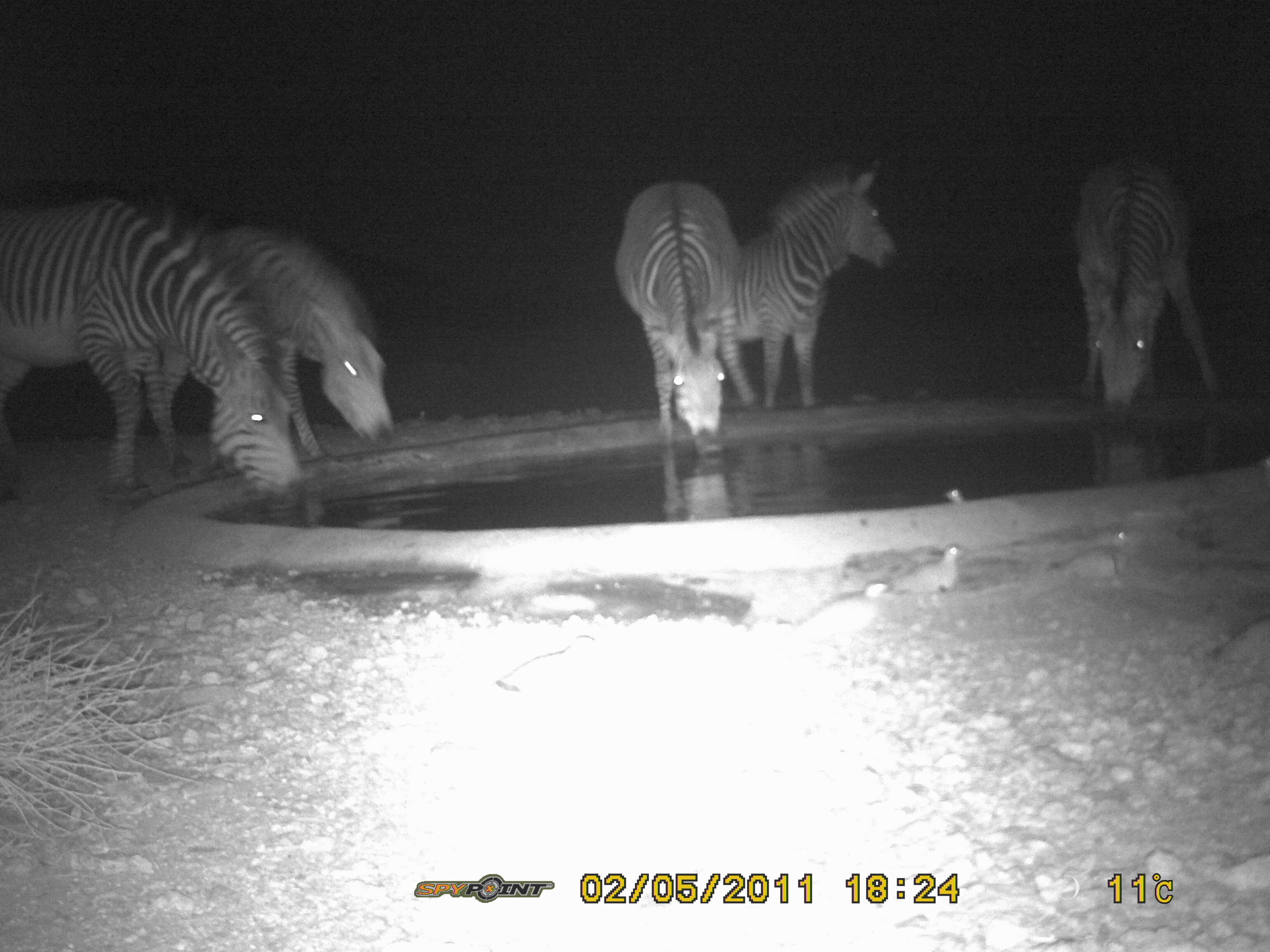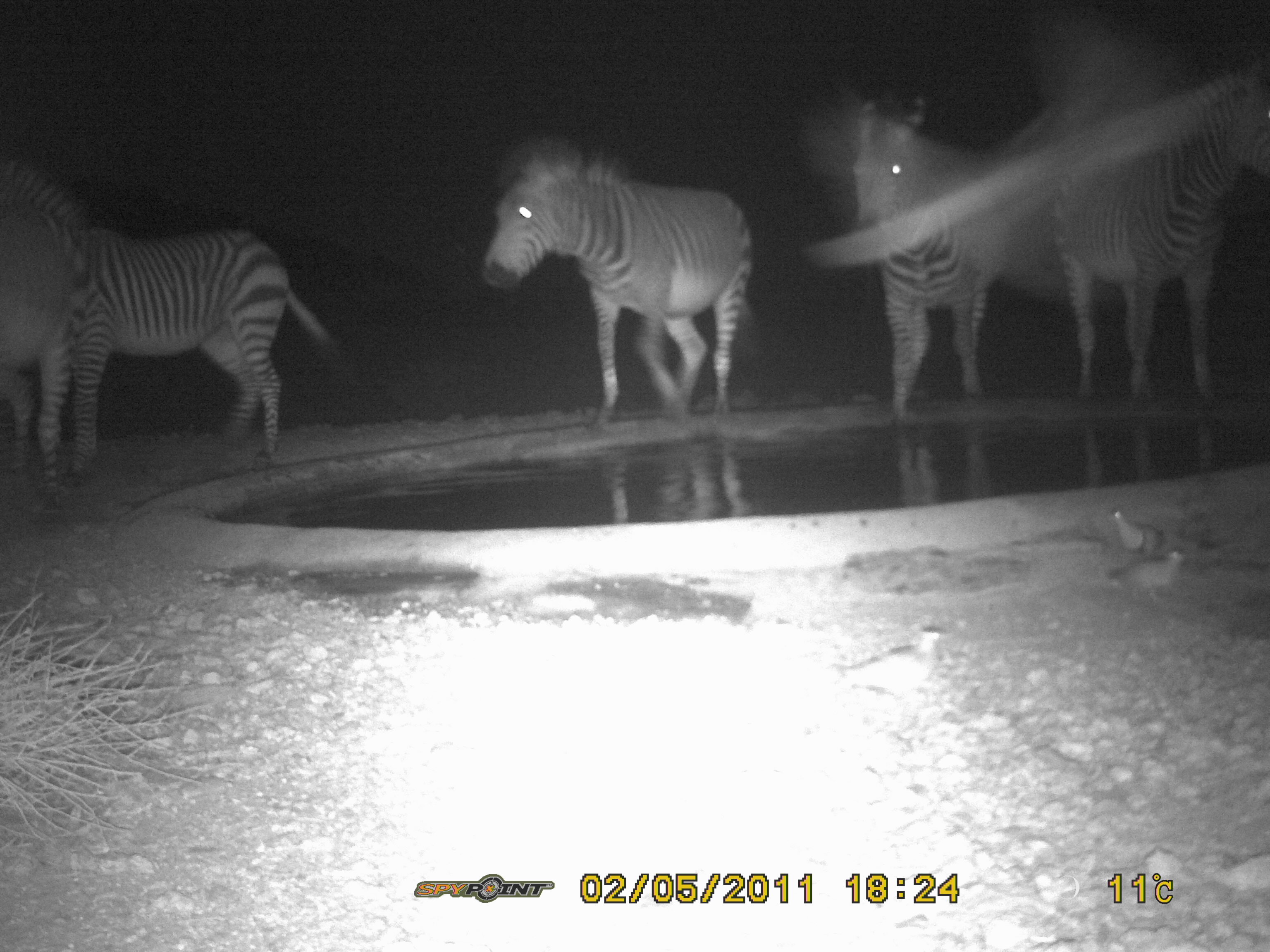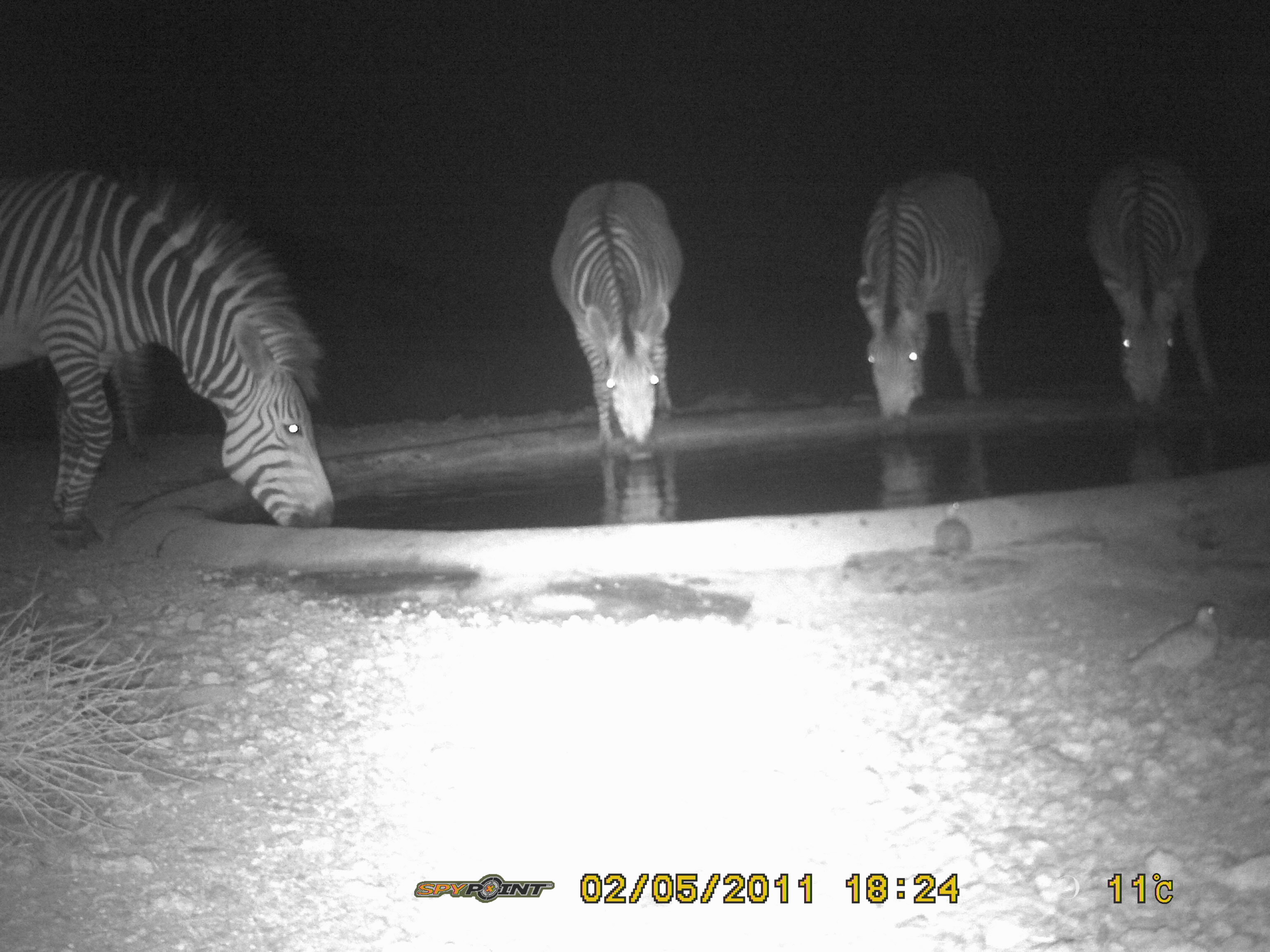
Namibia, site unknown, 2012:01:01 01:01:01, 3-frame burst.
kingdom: Animalia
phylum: Chordata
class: Mammalia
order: Perissodactyla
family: Equidae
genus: Equus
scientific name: Equus zebra hartmannae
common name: hartmann's mountain zebra